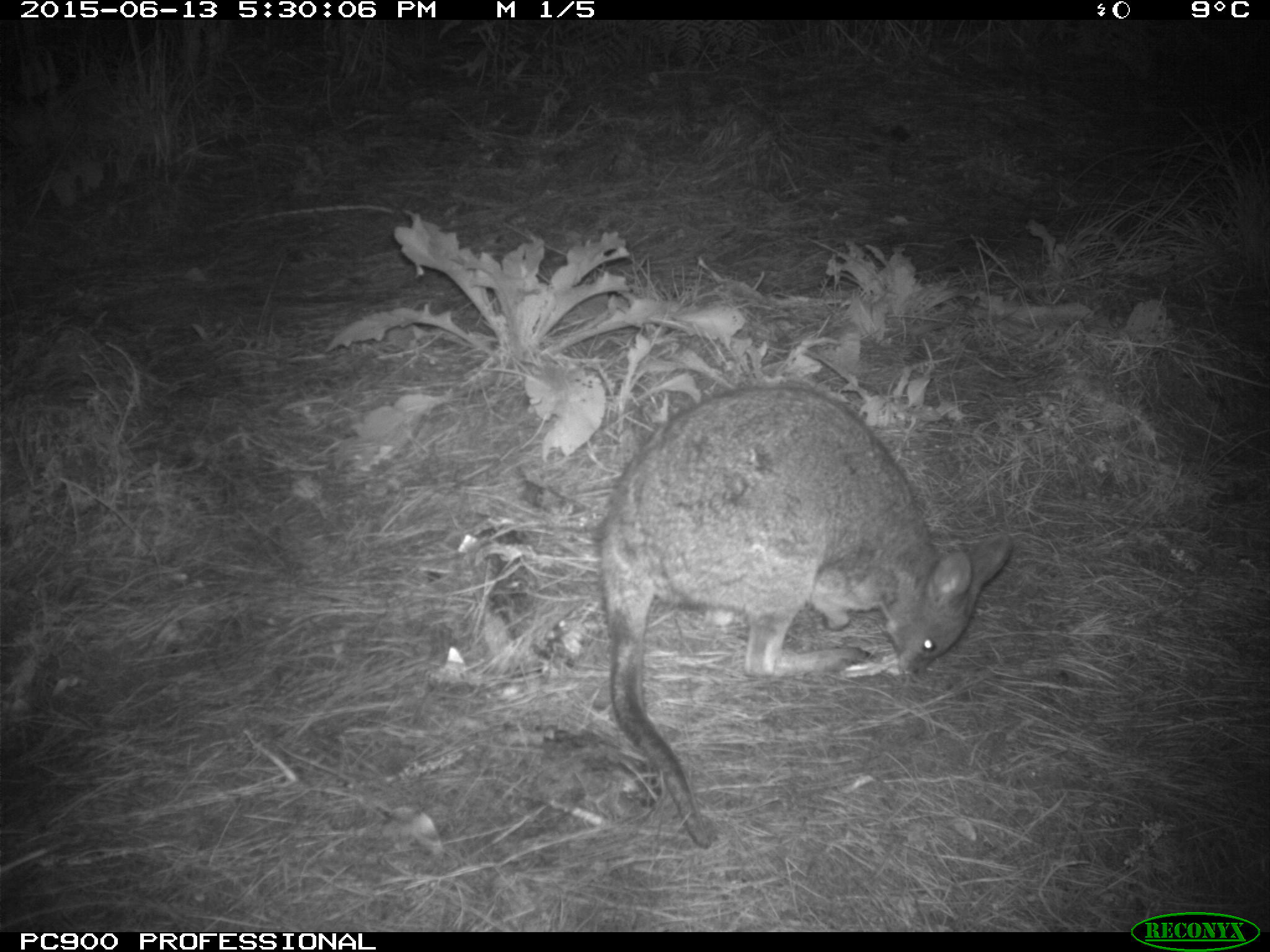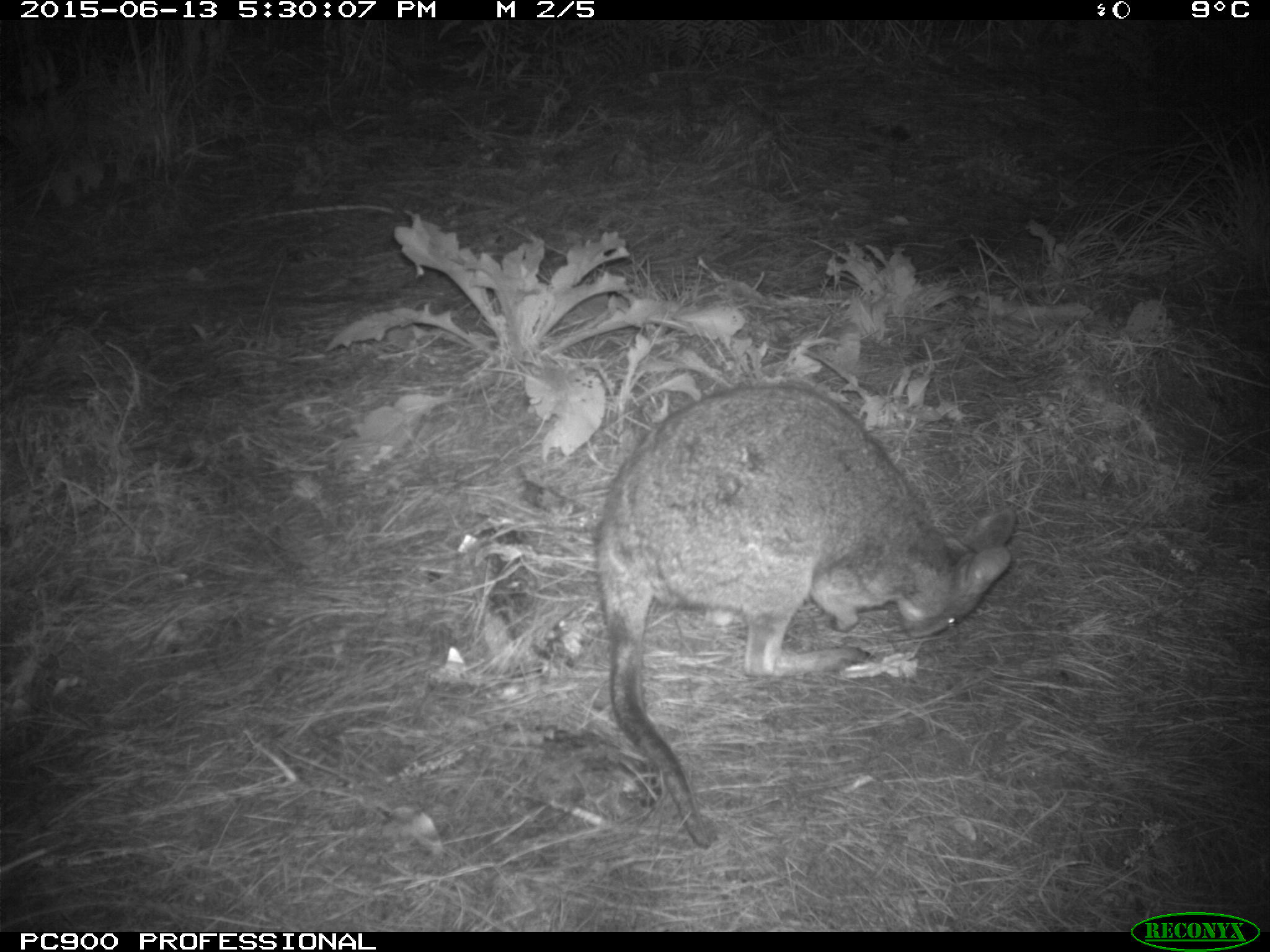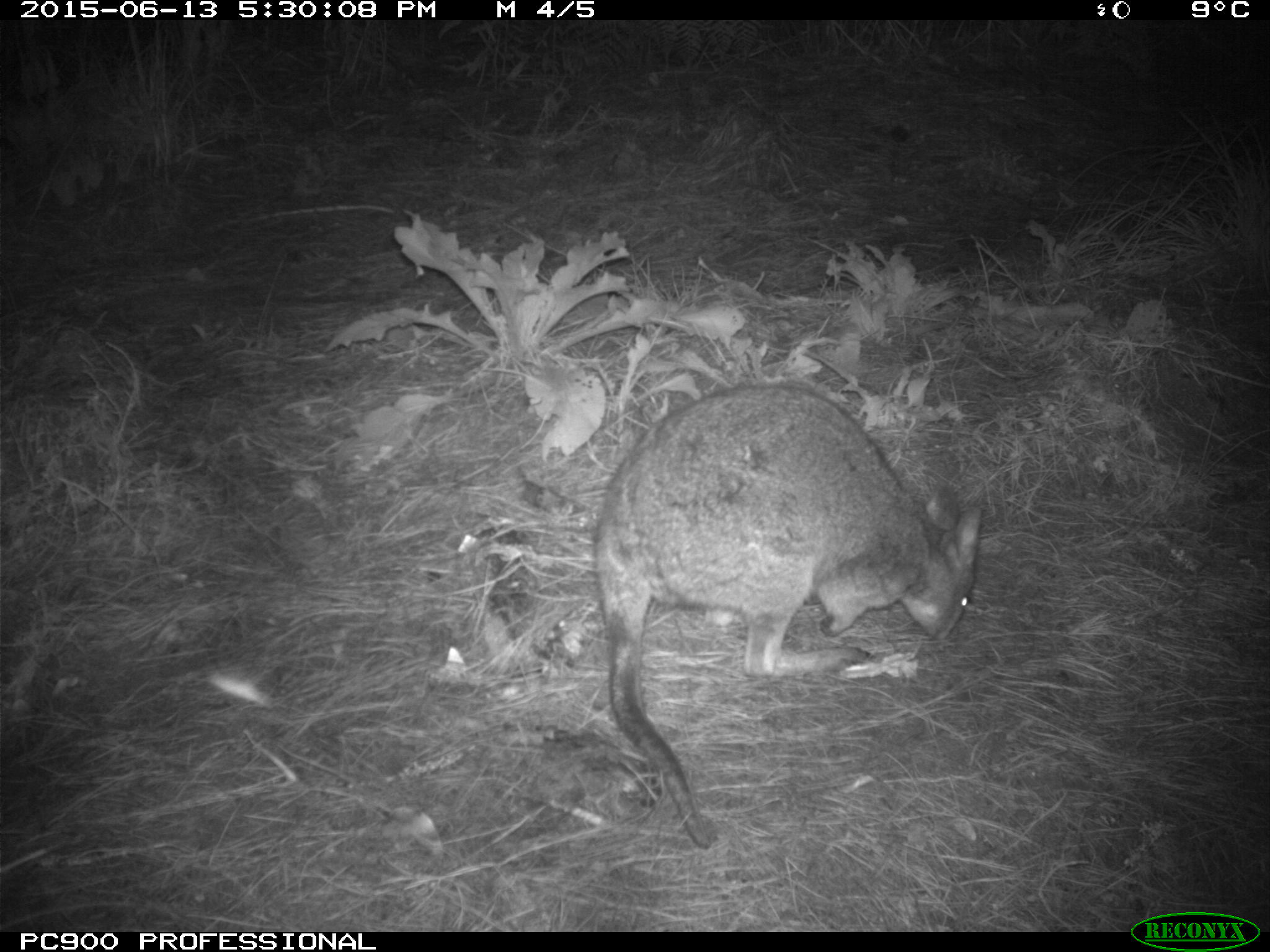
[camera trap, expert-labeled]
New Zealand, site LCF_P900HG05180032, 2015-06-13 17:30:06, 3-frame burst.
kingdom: Animalia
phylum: Chordata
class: Mammalia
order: Diprotodontia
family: Macropodidae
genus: Notamacropus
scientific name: Notamacropus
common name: wallaby